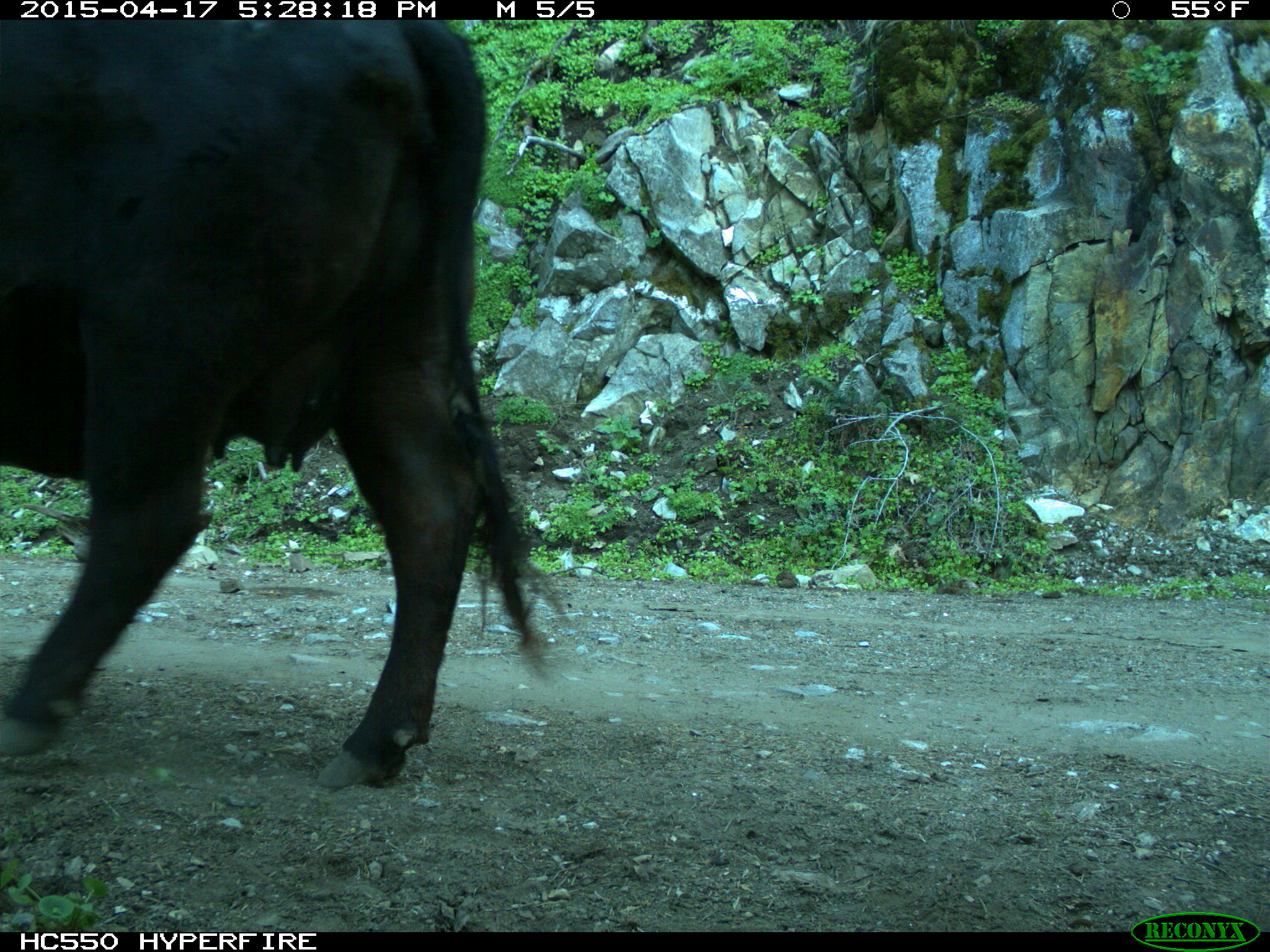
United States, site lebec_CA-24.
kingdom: Animalia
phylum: Chordata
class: Mammalia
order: Artiodactyla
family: Bovidae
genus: Bos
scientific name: Bos taurus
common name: domestic cow